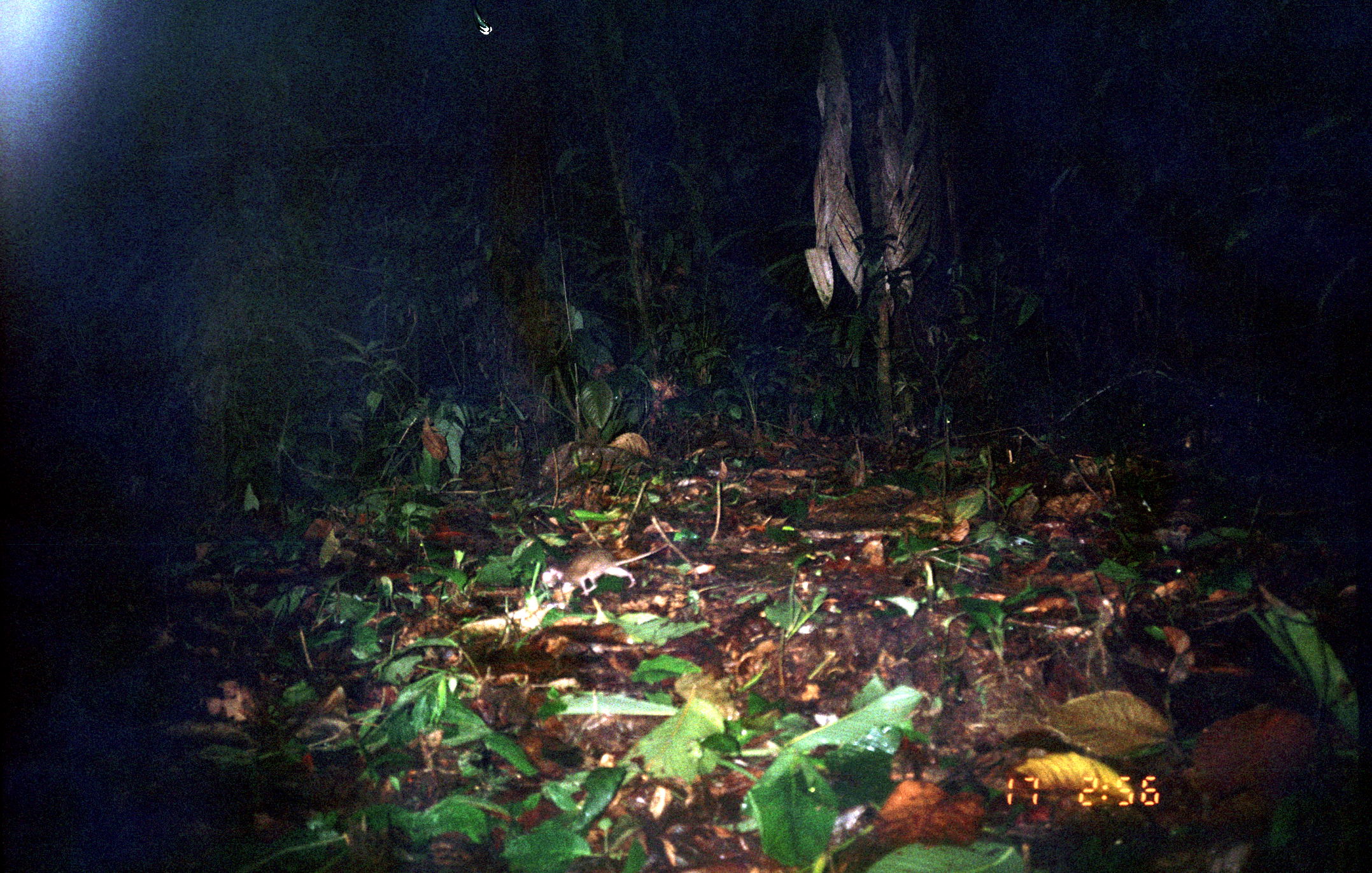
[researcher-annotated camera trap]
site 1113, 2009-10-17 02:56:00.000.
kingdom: Animalia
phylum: Chordata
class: Mammalia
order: Rodentia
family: Echimyidae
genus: Proechimys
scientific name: Proechimys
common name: south american spiny rats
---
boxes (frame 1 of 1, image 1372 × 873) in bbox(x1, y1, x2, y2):
proechimys: bbox(540, 541, 669, 596)